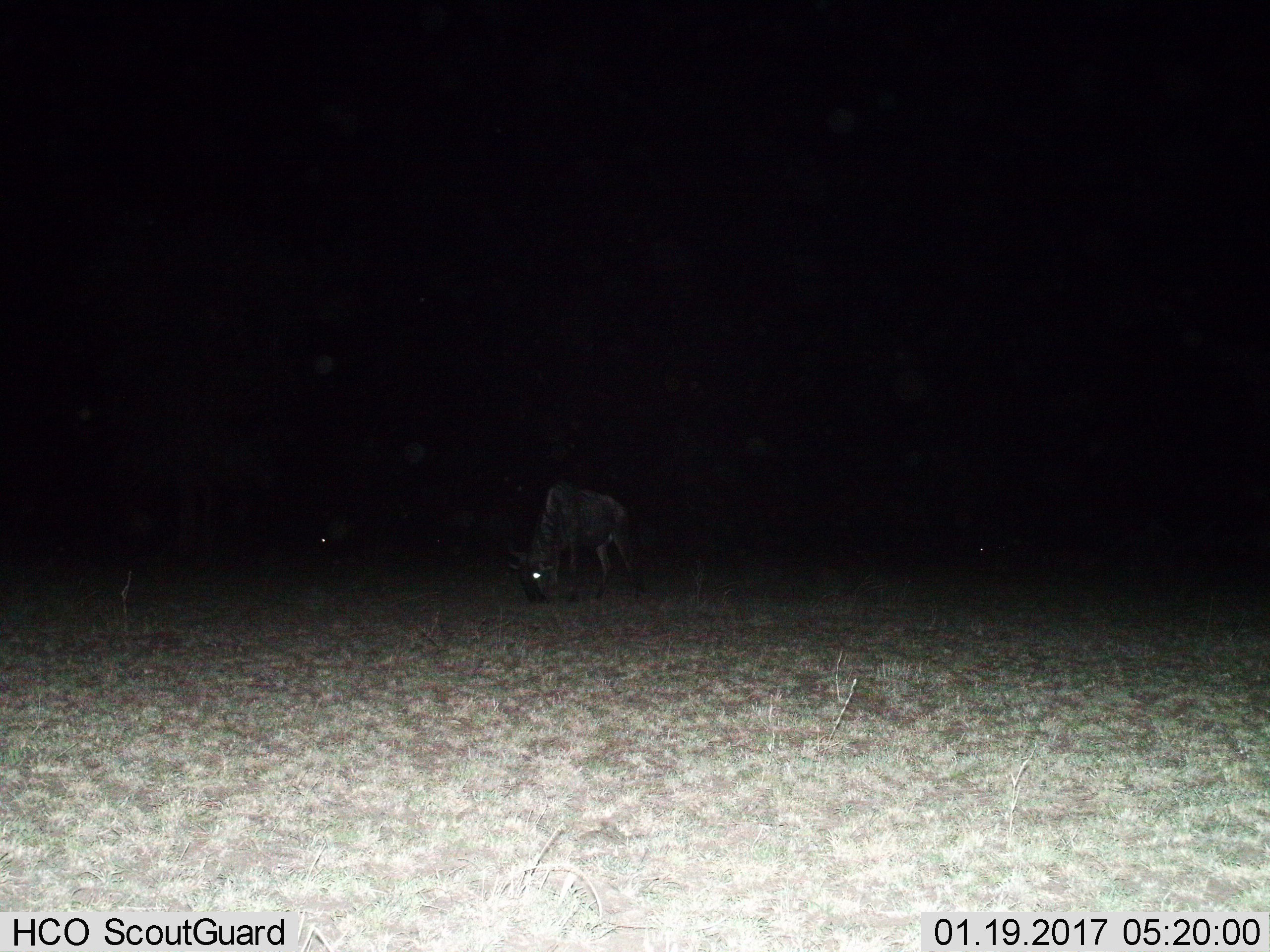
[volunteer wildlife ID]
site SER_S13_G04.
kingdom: Animalia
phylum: Chordata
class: Mammalia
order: Artiodactyla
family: Bovidae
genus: Connochaetes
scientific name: Connochaetes taurinus taurinus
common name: blue wildebeest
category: wildebeestblue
Wildebeestblue (blue wildebeest) (Connochaetes taurinus taurinus), count 1. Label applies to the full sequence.